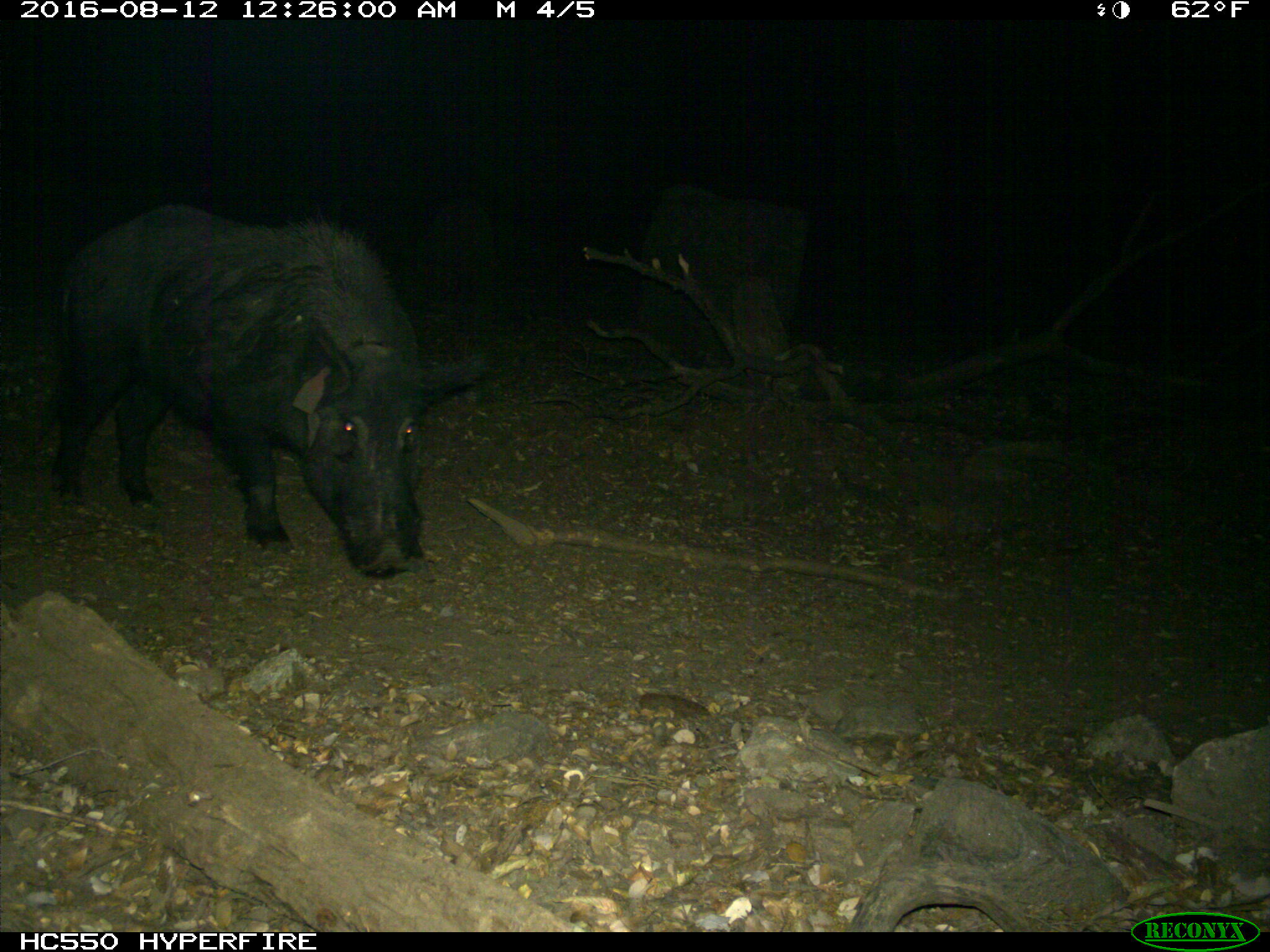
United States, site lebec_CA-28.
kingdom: Animalia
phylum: Chordata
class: Mammalia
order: Artiodactyla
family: Suidae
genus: Sus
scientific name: Sus scrofa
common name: wild boar